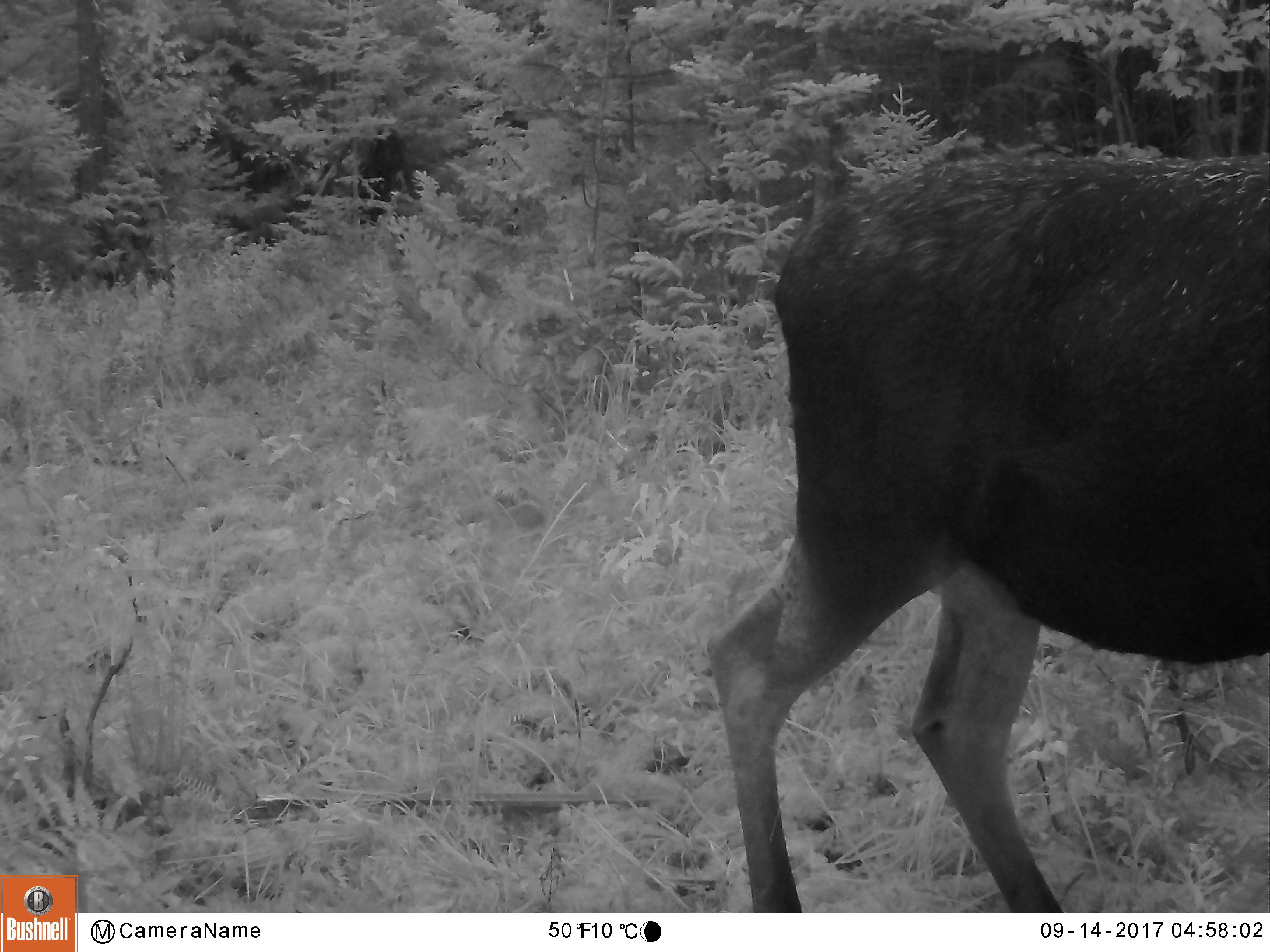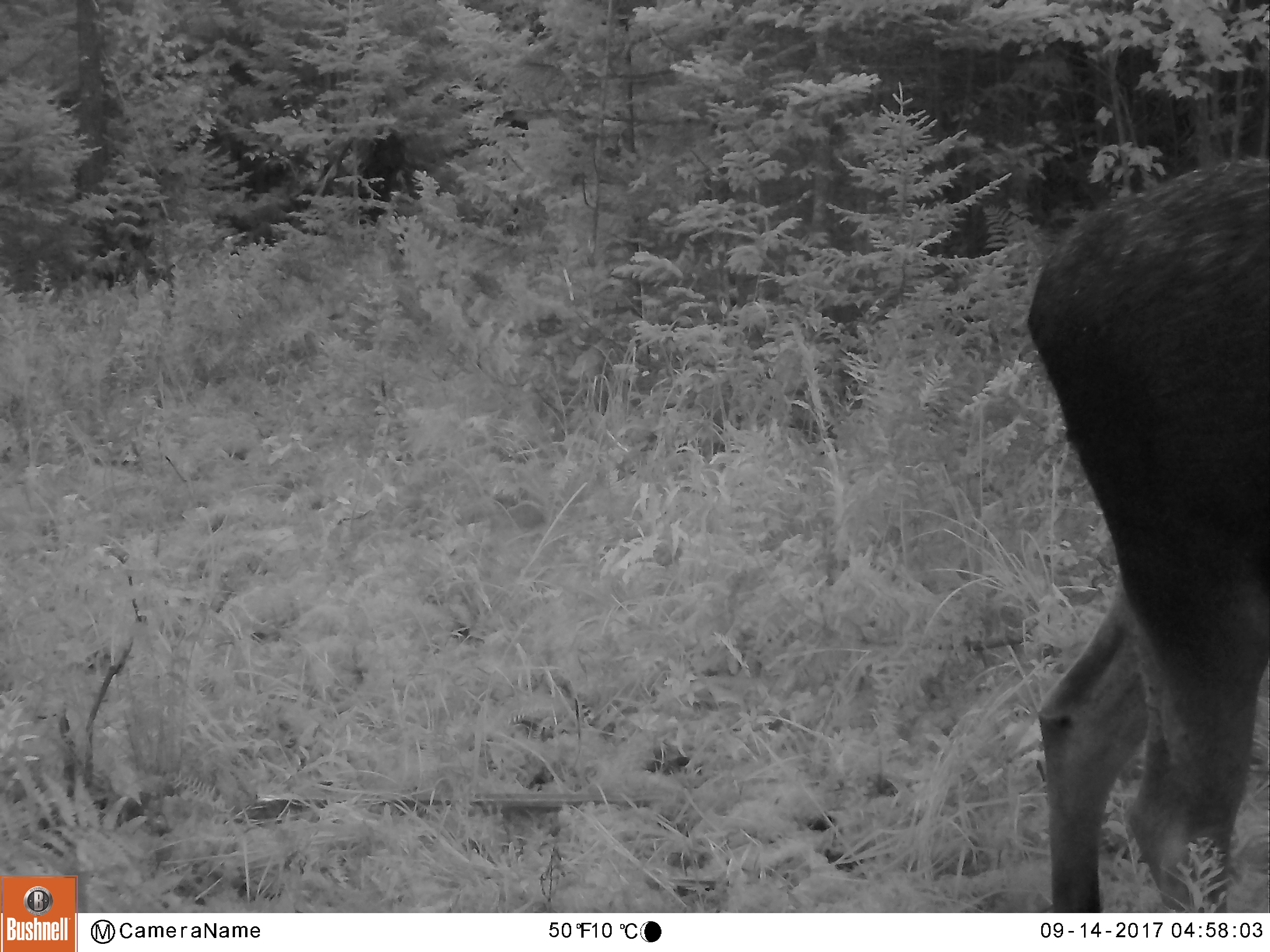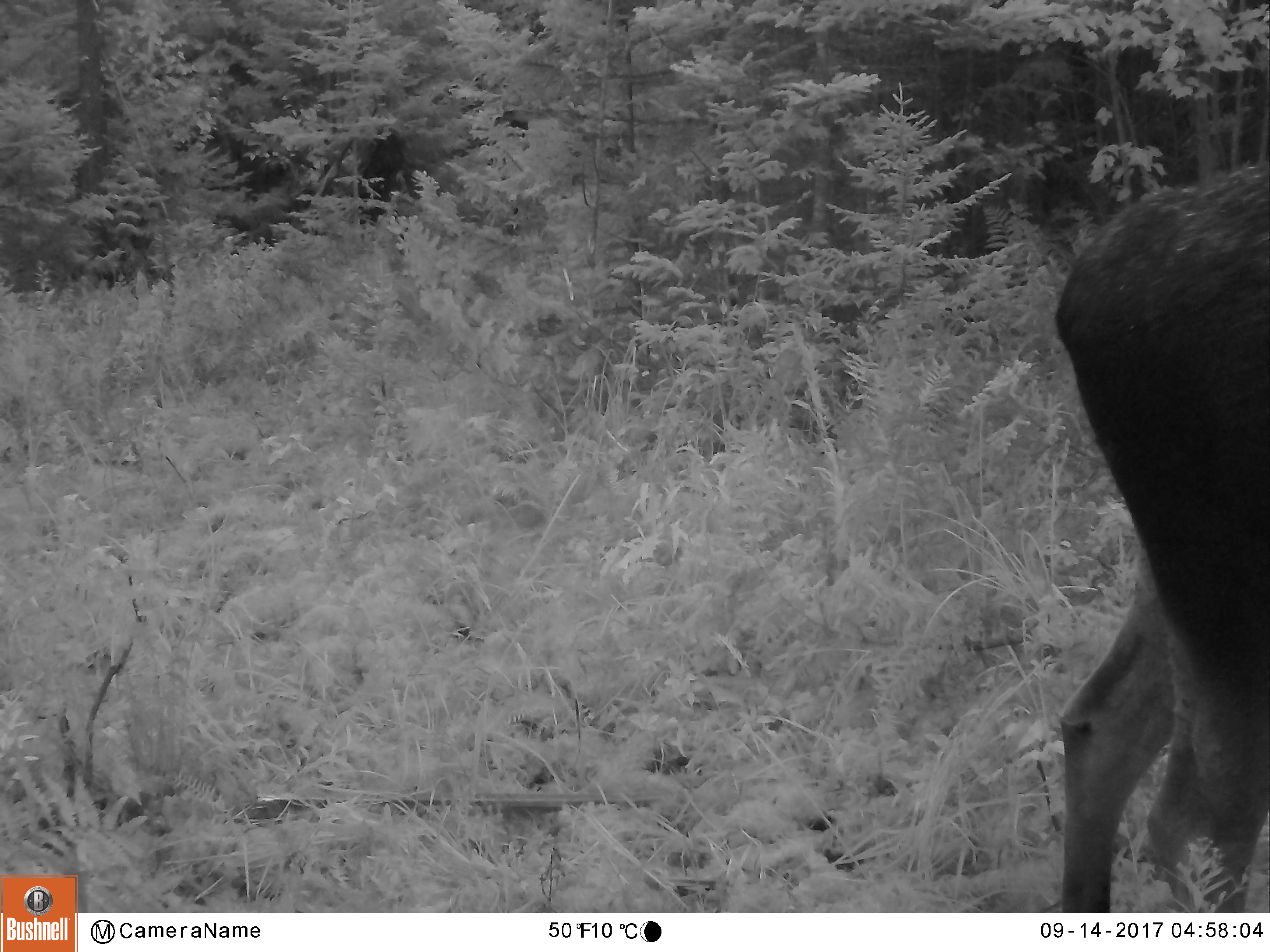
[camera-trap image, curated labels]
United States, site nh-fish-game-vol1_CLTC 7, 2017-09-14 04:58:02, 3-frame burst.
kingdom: Animalia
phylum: Chordata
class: Mammalia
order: Artiodactyla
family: Cervidae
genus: Alces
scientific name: Alces alces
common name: moose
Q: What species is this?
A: Moose (Alces alces).